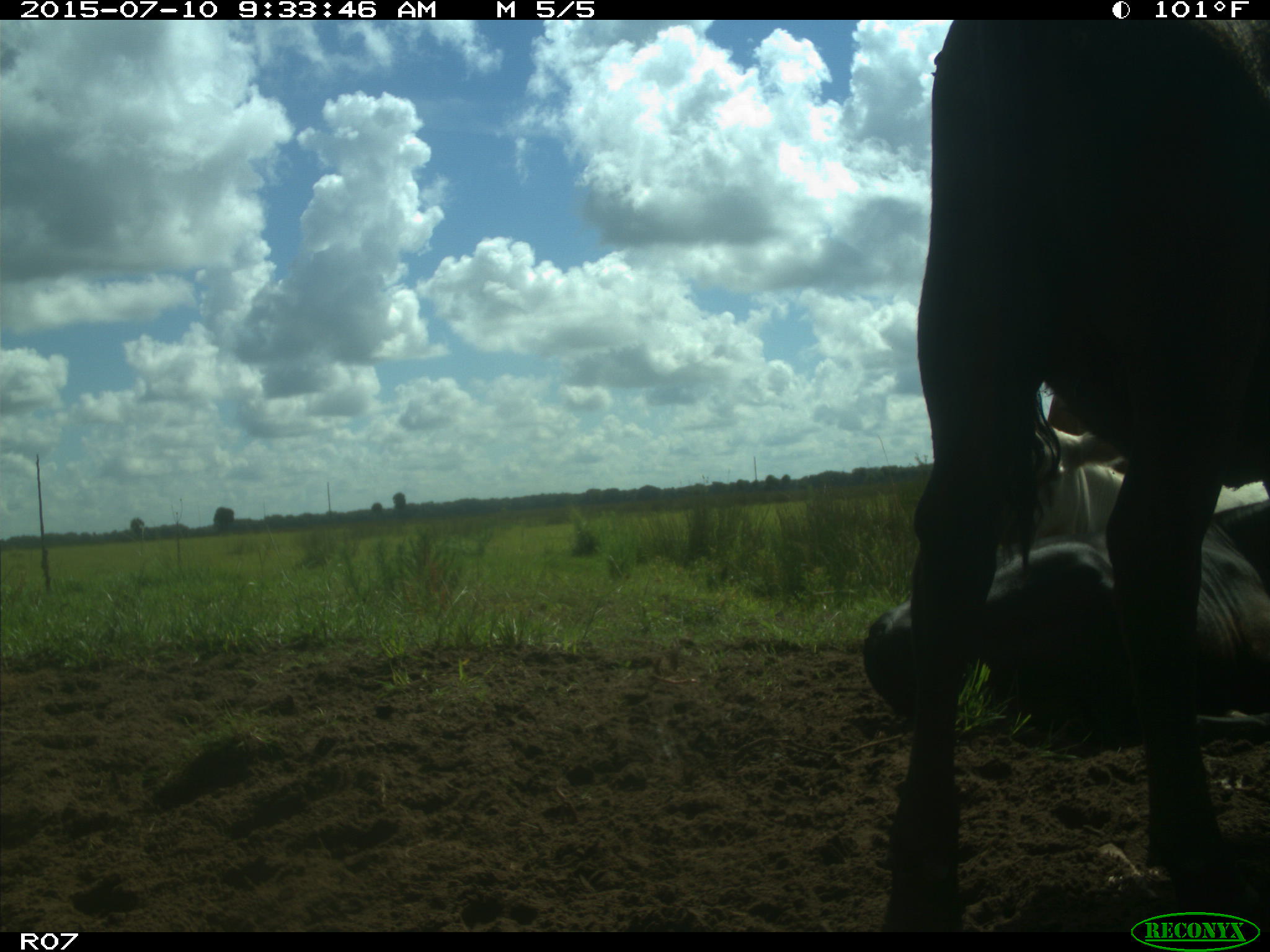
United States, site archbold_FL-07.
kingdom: Animalia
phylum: Chordata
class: Mammalia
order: Artiodactyla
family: Bovidae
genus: Bos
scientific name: Bos taurus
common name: domestic cow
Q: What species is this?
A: Bos taurus (domestic cow).